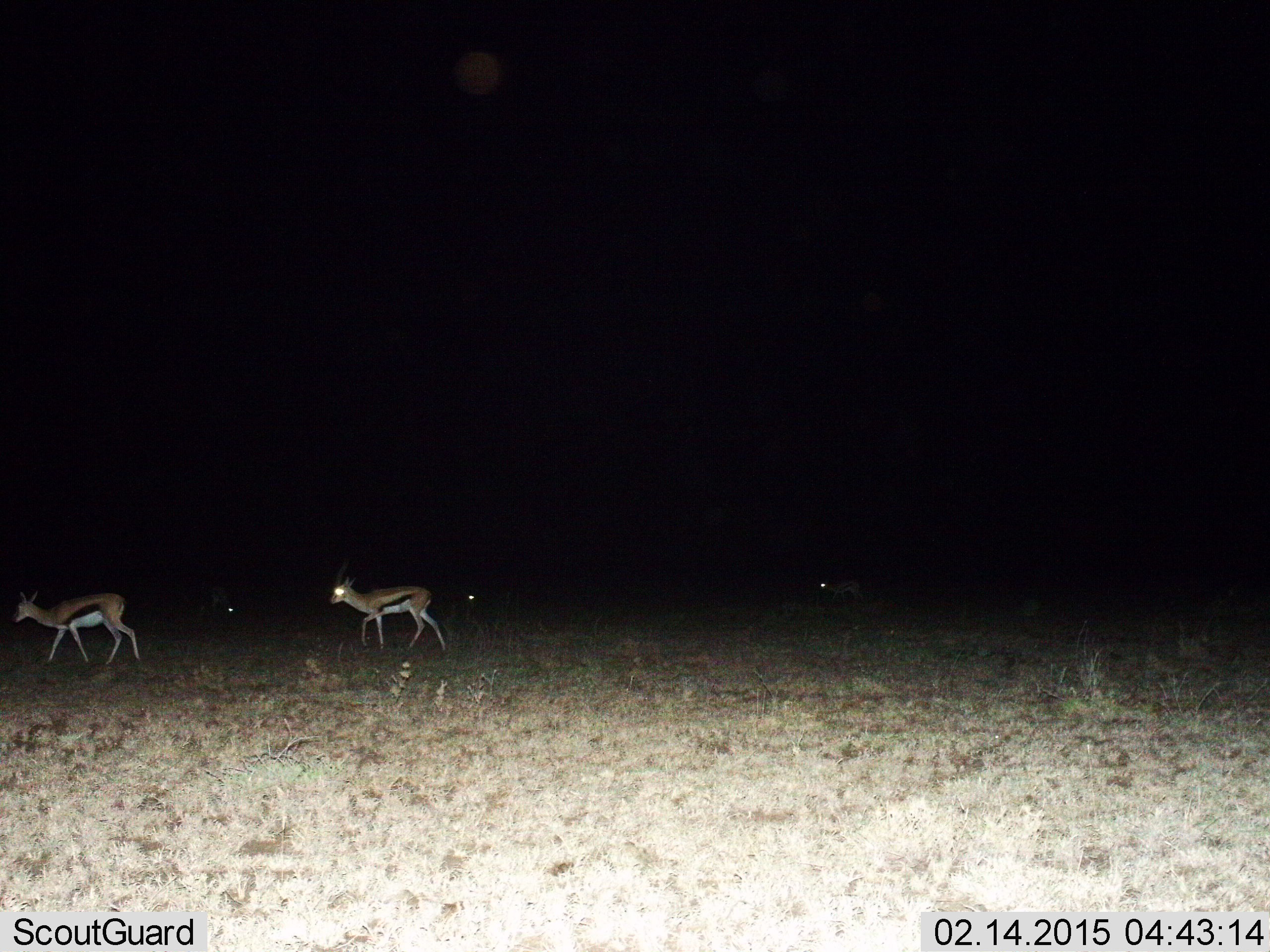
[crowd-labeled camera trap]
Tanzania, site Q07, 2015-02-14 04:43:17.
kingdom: Animalia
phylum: Chordata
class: Mammalia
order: Artiodactyla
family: Bovidae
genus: Eudorcas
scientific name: Eudorcas thomsonii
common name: thomson's gazelle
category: gazellethomsons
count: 2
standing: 10%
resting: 0%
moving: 100%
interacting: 0%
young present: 0%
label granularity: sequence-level